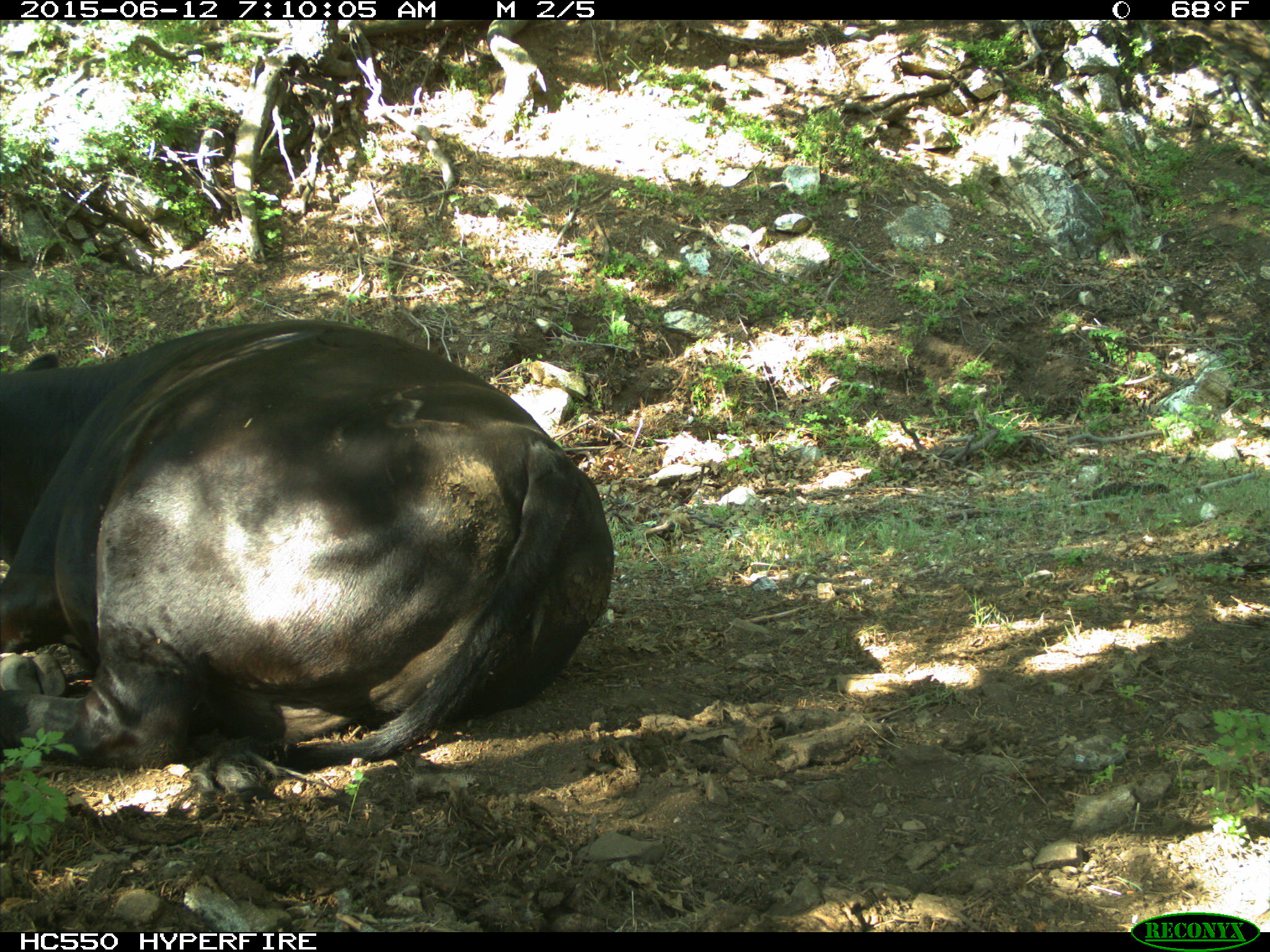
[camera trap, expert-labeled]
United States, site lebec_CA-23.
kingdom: Animalia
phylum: Chordata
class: Mammalia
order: Artiodactyla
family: Bovidae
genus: Bos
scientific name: Bos taurus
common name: domestic cow